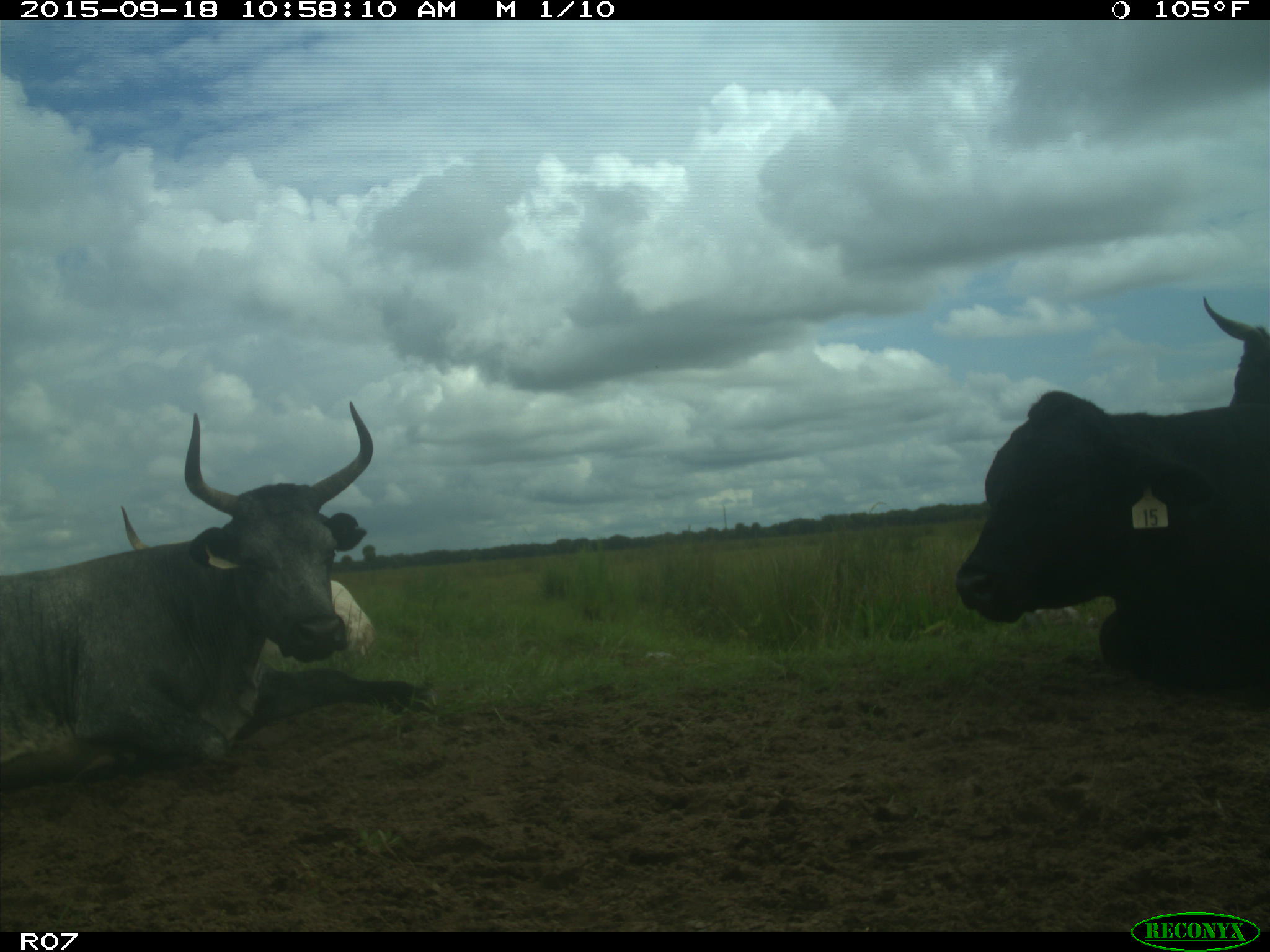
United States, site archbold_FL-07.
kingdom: Animalia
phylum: Chordata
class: Mammalia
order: Artiodactyla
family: Bovidae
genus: Bos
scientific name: Bos taurus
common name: domestic cow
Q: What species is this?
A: Bos taurus (domestic cow).